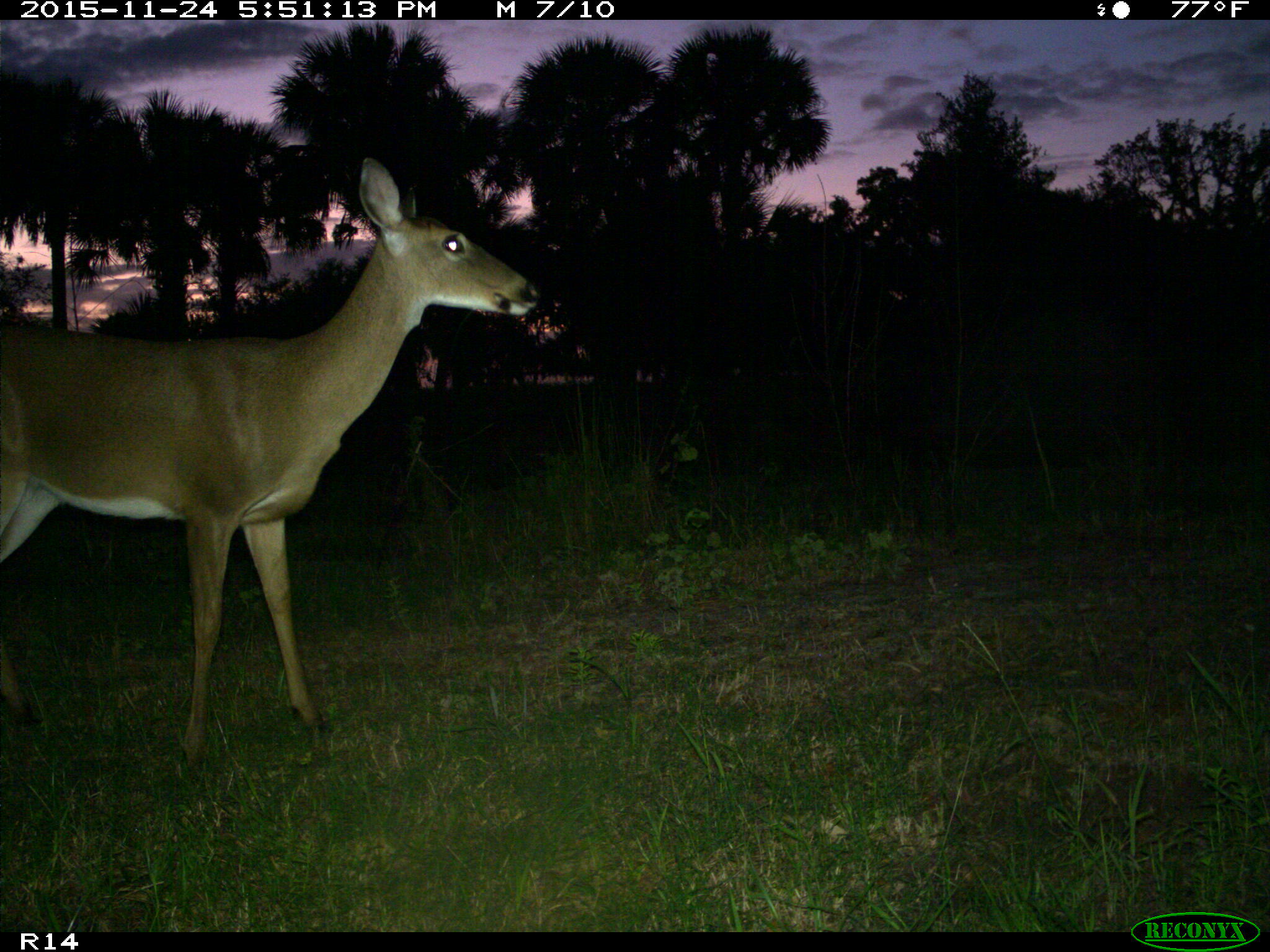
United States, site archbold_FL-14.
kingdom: Animalia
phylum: Chordata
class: Mammalia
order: Artiodactyla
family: Cervidae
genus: Odocoileus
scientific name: Odocoileus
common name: deer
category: unidentified deer